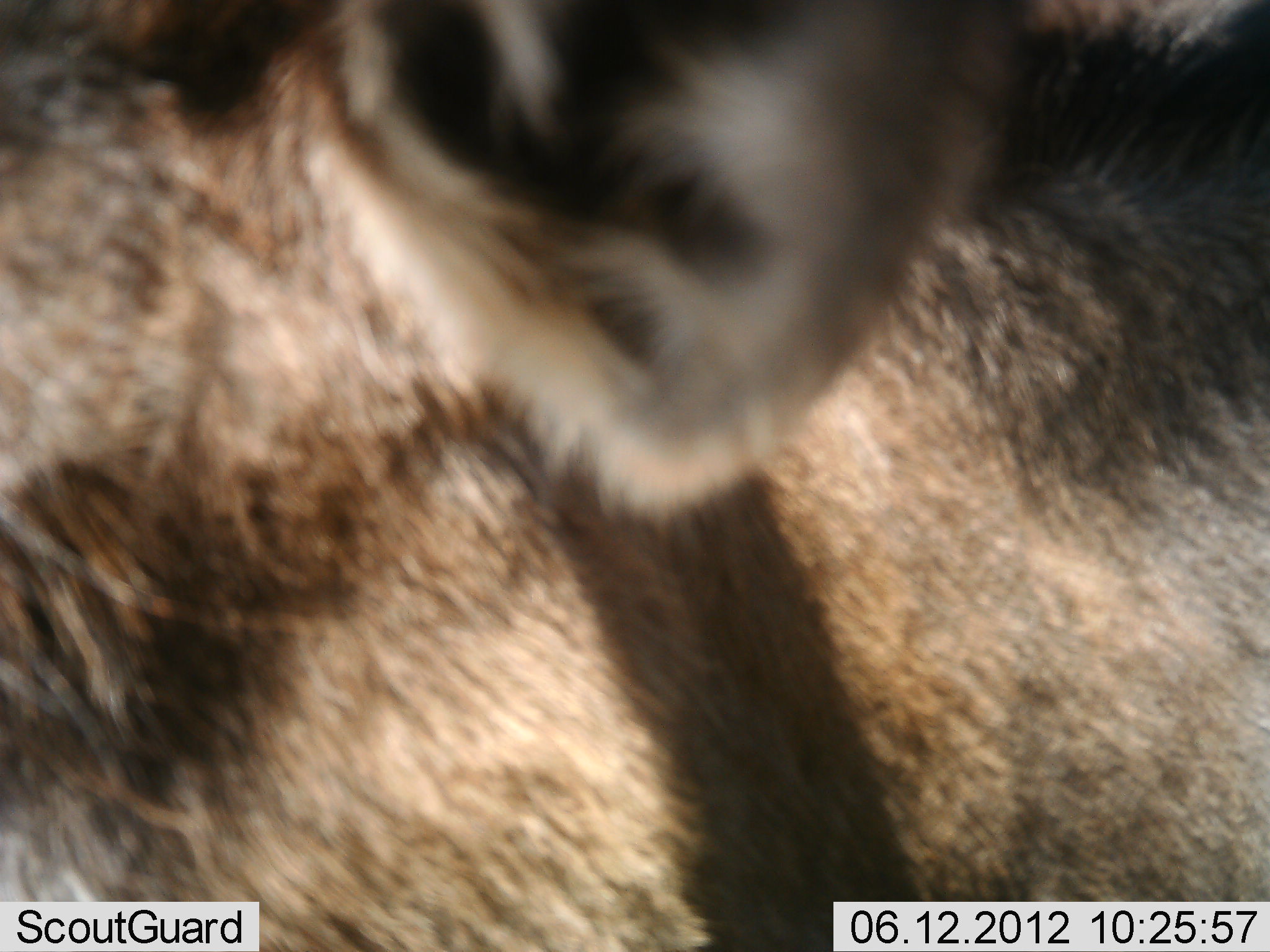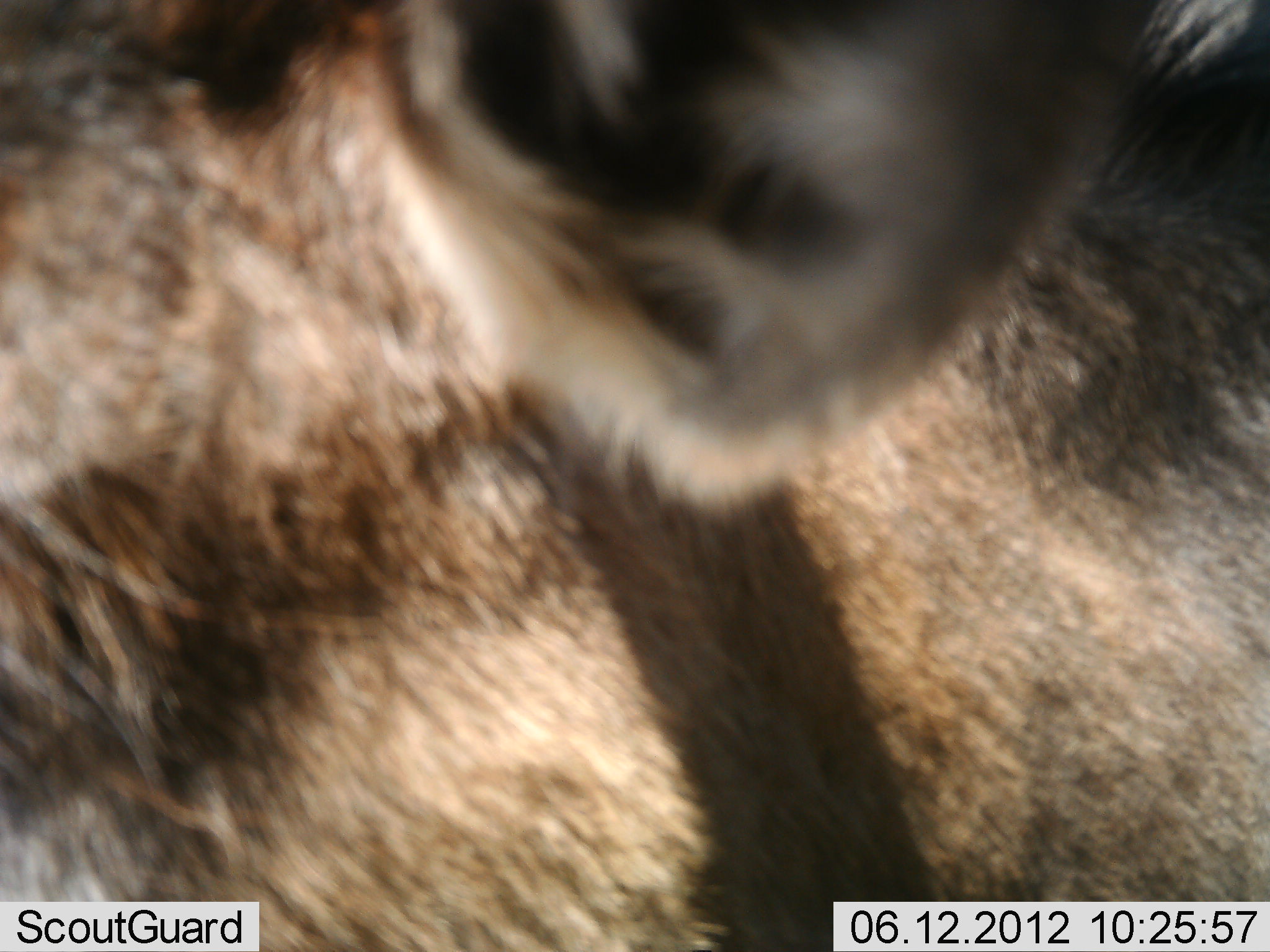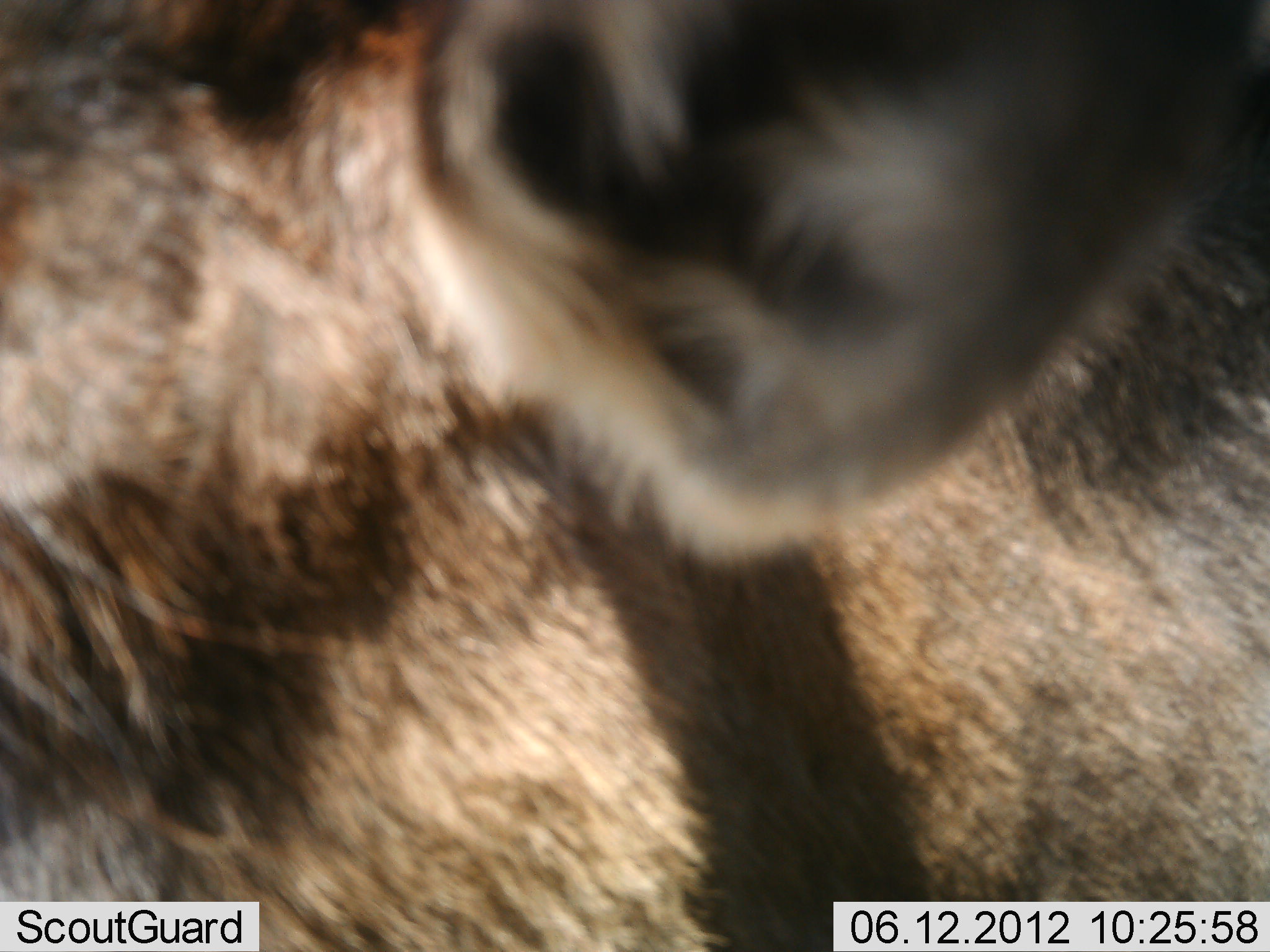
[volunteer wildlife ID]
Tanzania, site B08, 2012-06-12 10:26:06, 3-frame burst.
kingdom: Animalia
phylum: Chordata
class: Mammalia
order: Artiodactyla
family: Bovidae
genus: Connochaetes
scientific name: Connochaetes taurinus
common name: blue wildebeest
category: wildebeest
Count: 1.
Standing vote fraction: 90%.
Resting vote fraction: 10%.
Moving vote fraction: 0%.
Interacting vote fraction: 0%.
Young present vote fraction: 10%.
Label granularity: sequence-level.